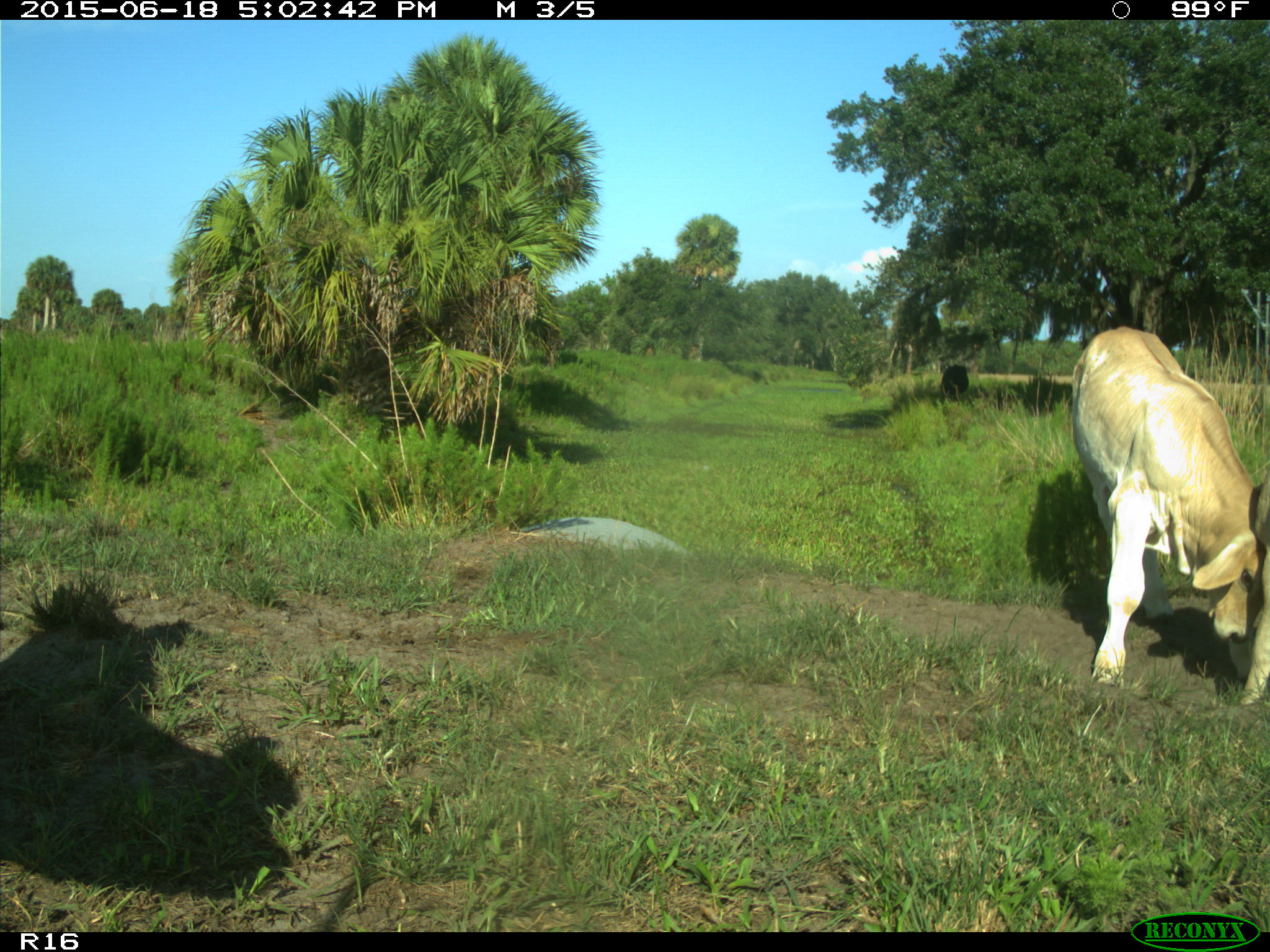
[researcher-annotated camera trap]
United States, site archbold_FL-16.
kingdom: Animalia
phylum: Chordata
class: Mammalia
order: Artiodactyla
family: Bovidae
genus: Bos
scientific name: Bos taurus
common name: domestic cow